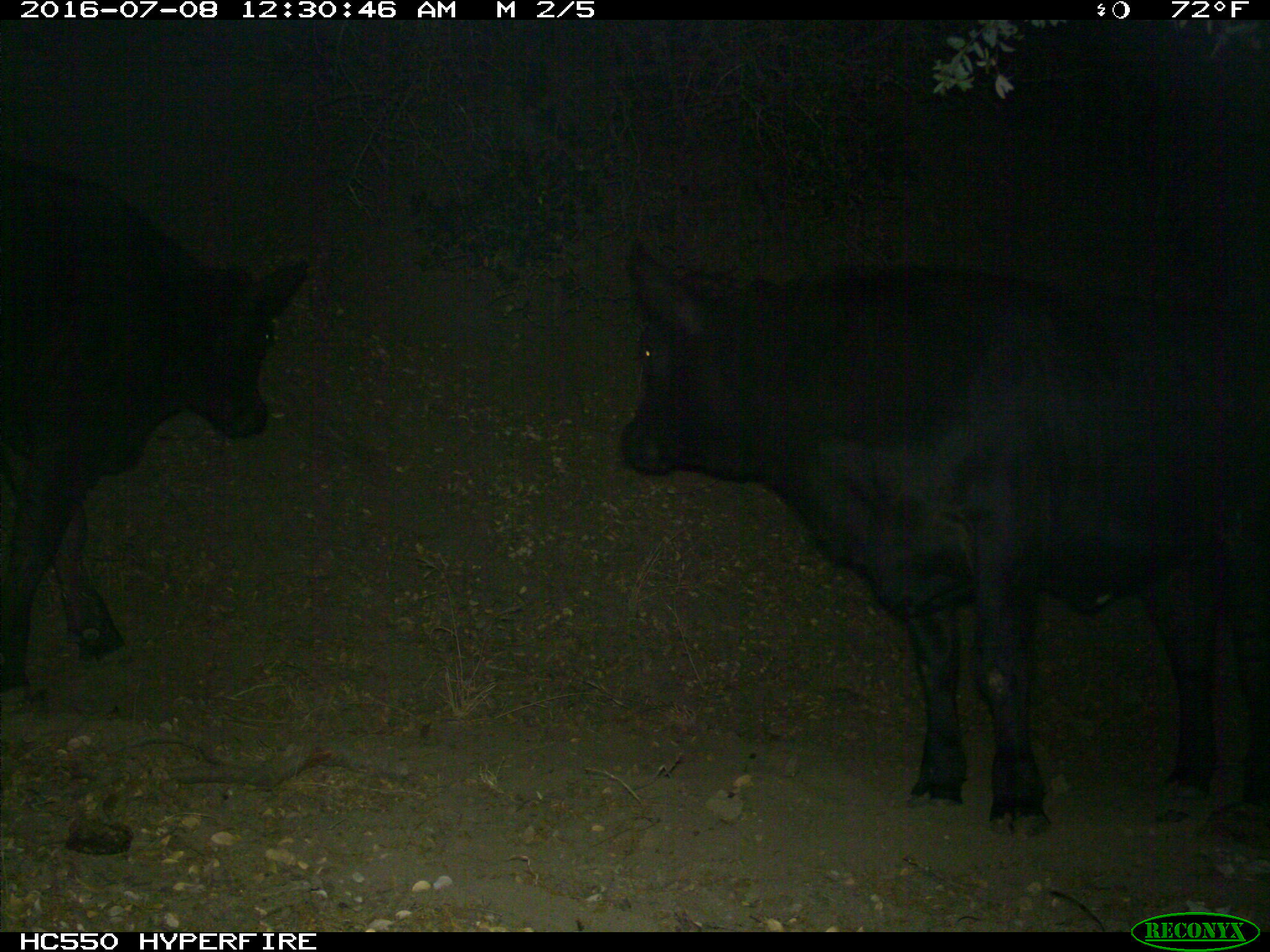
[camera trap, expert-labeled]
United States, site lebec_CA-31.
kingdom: Animalia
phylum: Chordata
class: Mammalia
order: Artiodactyla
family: Bovidae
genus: Bos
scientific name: Bos taurus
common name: domestic cow